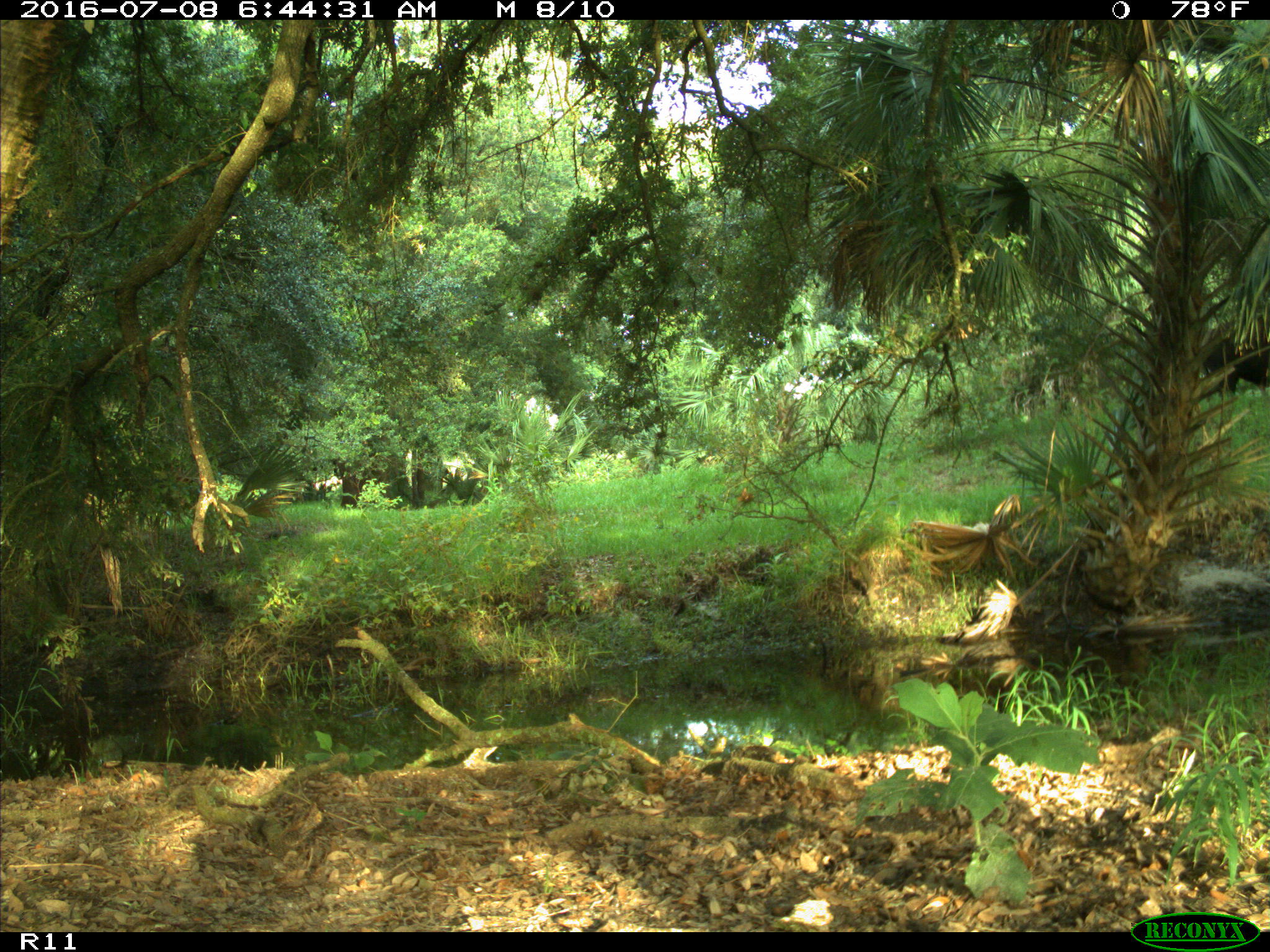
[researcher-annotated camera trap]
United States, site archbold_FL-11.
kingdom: Animalia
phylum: Chordata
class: Mammalia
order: Carnivora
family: Ursidae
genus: Ursus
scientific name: Ursus americanus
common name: american black bear